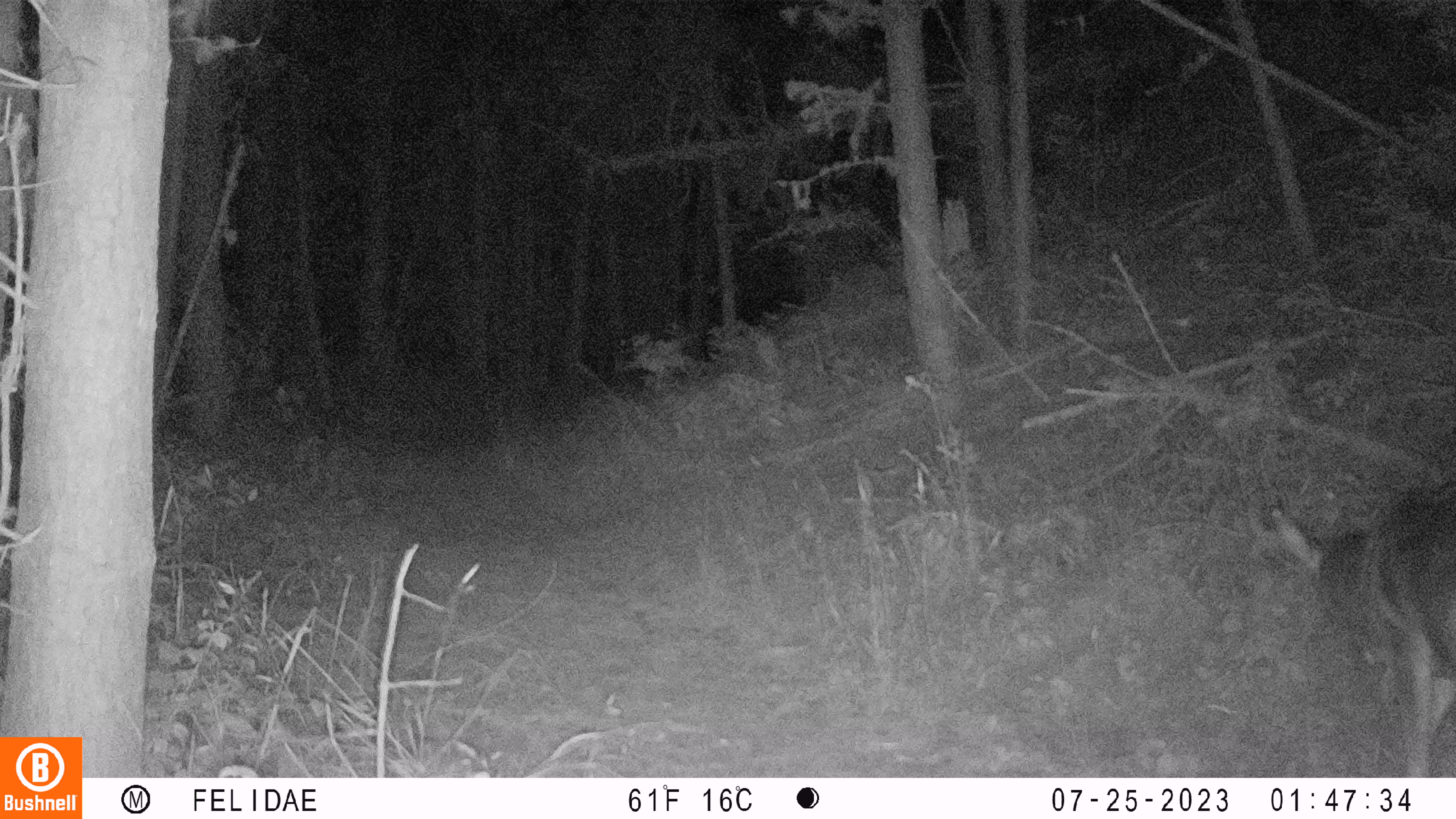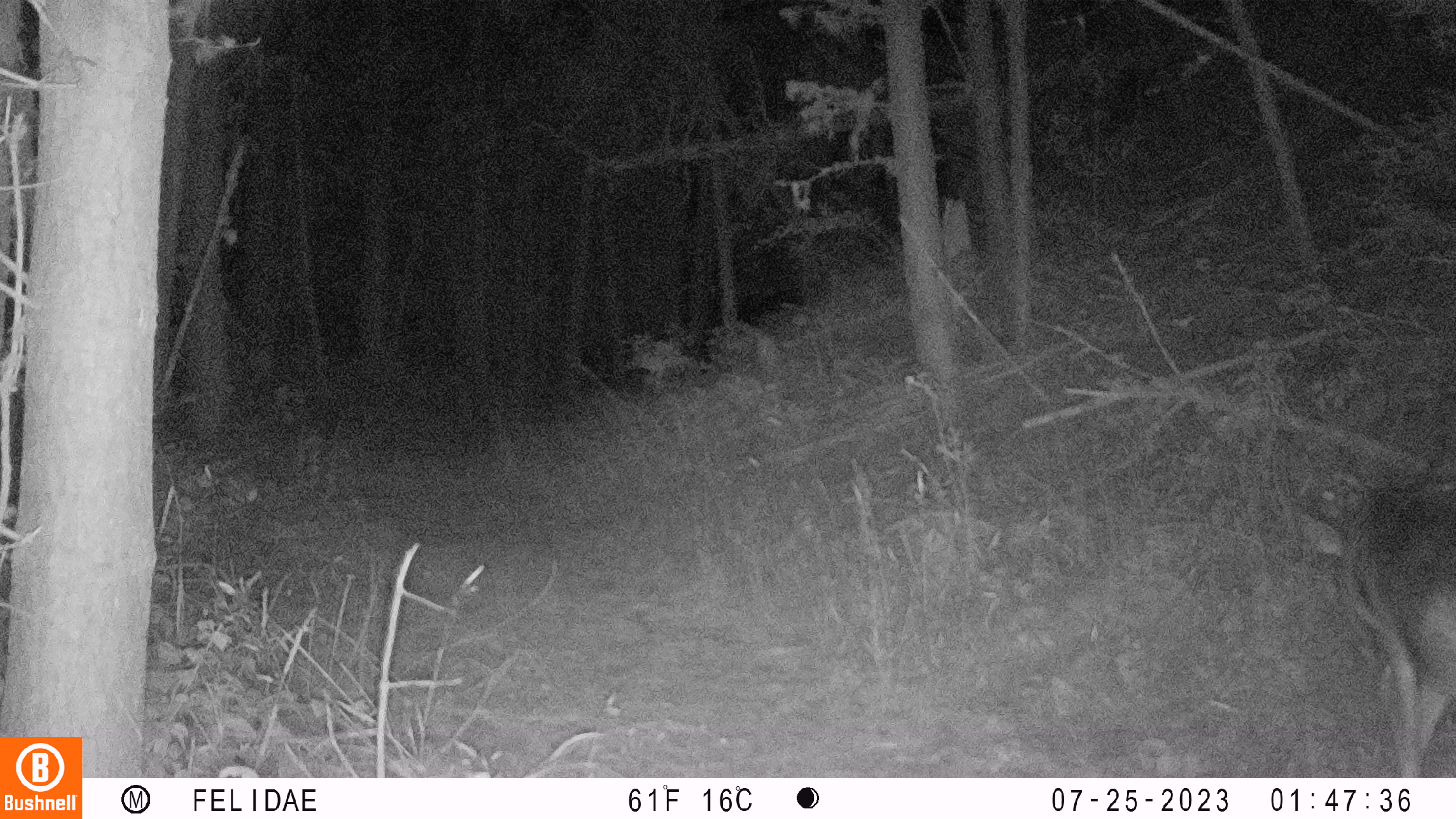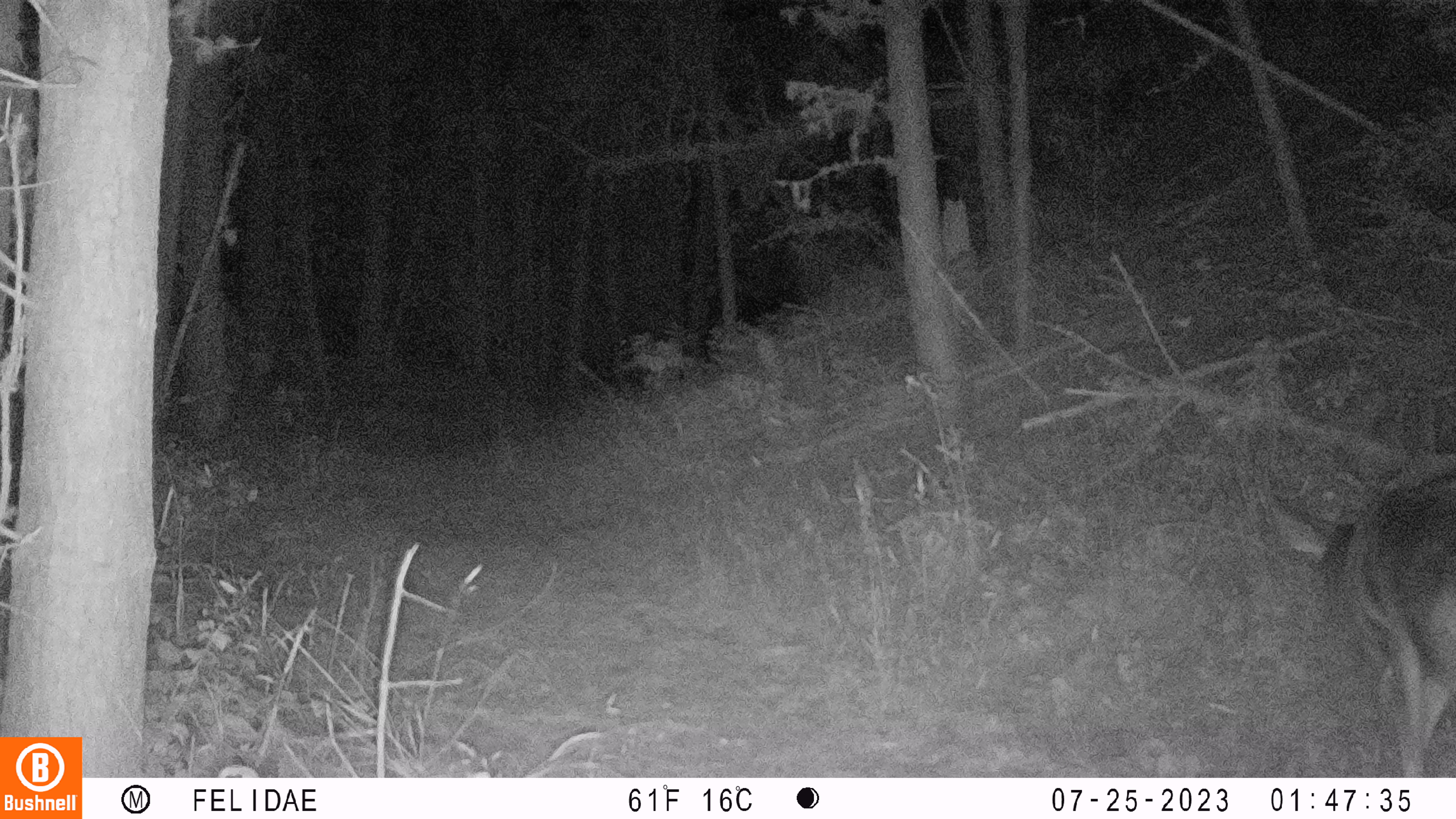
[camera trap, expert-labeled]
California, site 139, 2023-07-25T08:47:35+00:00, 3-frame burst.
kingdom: Animalia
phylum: Chordata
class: Mammalia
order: Artiodactyla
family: Cervidae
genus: Odocoileus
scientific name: Odocoileus hemionus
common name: mule deer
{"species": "mule deer (Odocoileus hemionus)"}